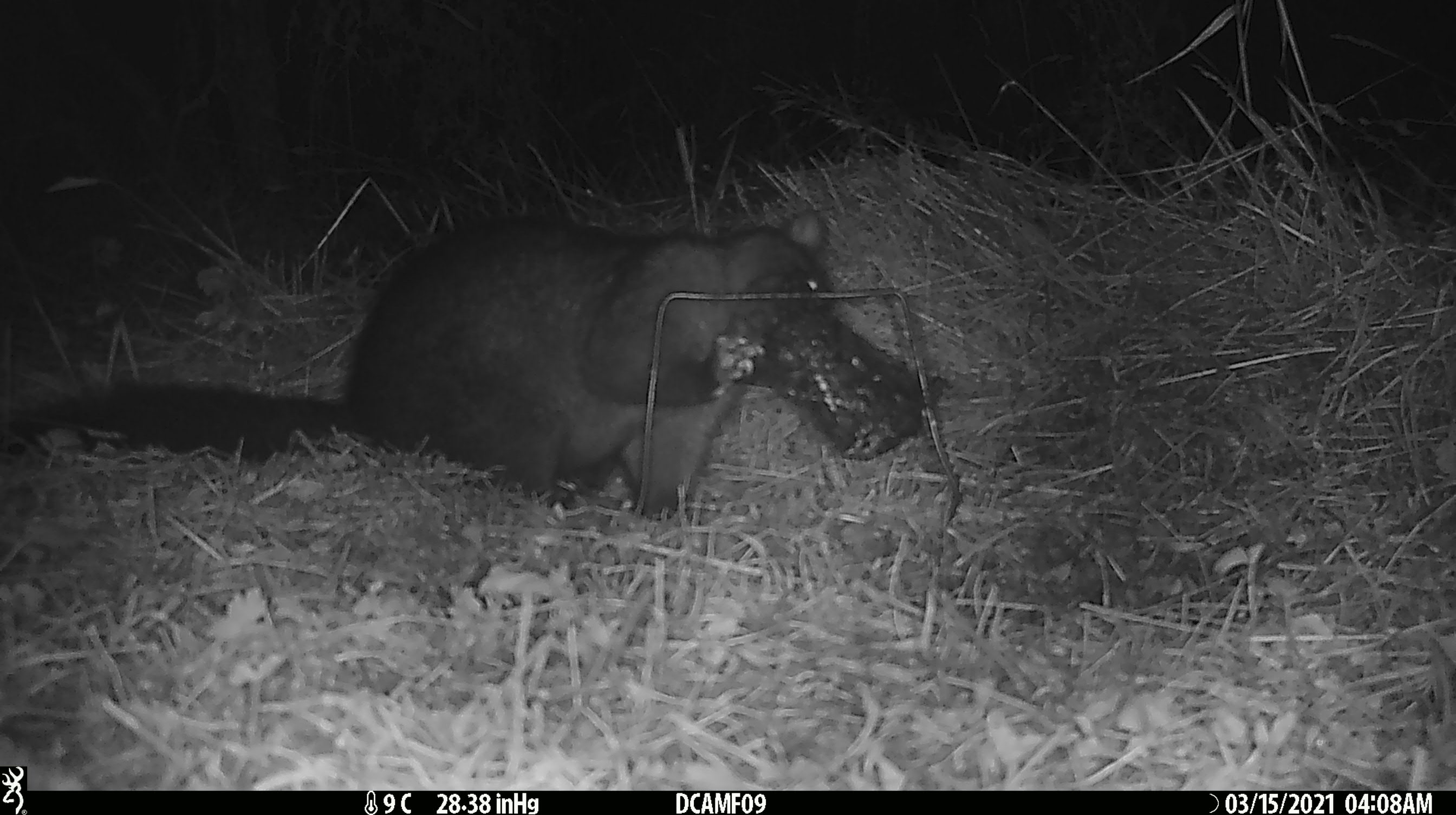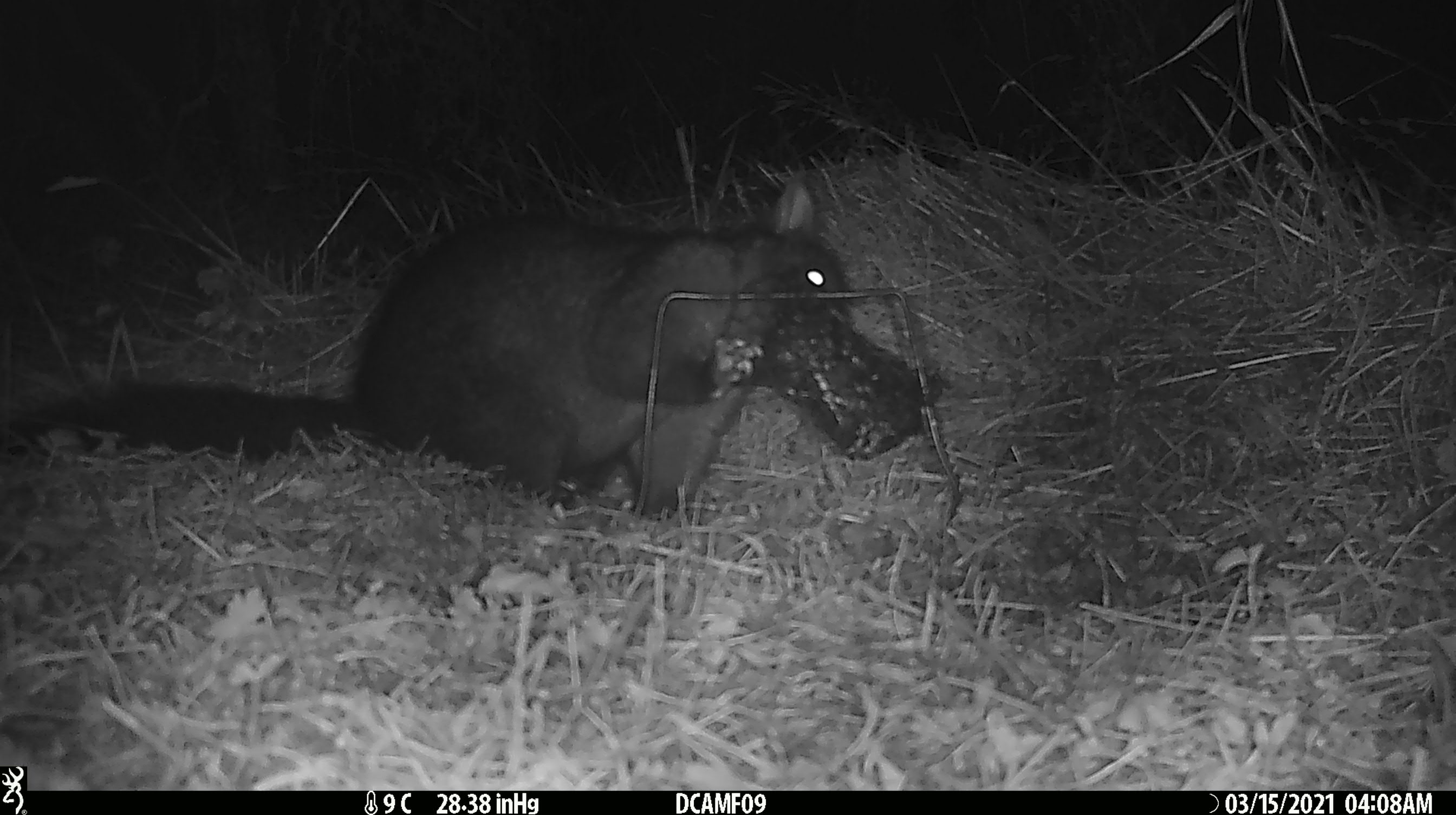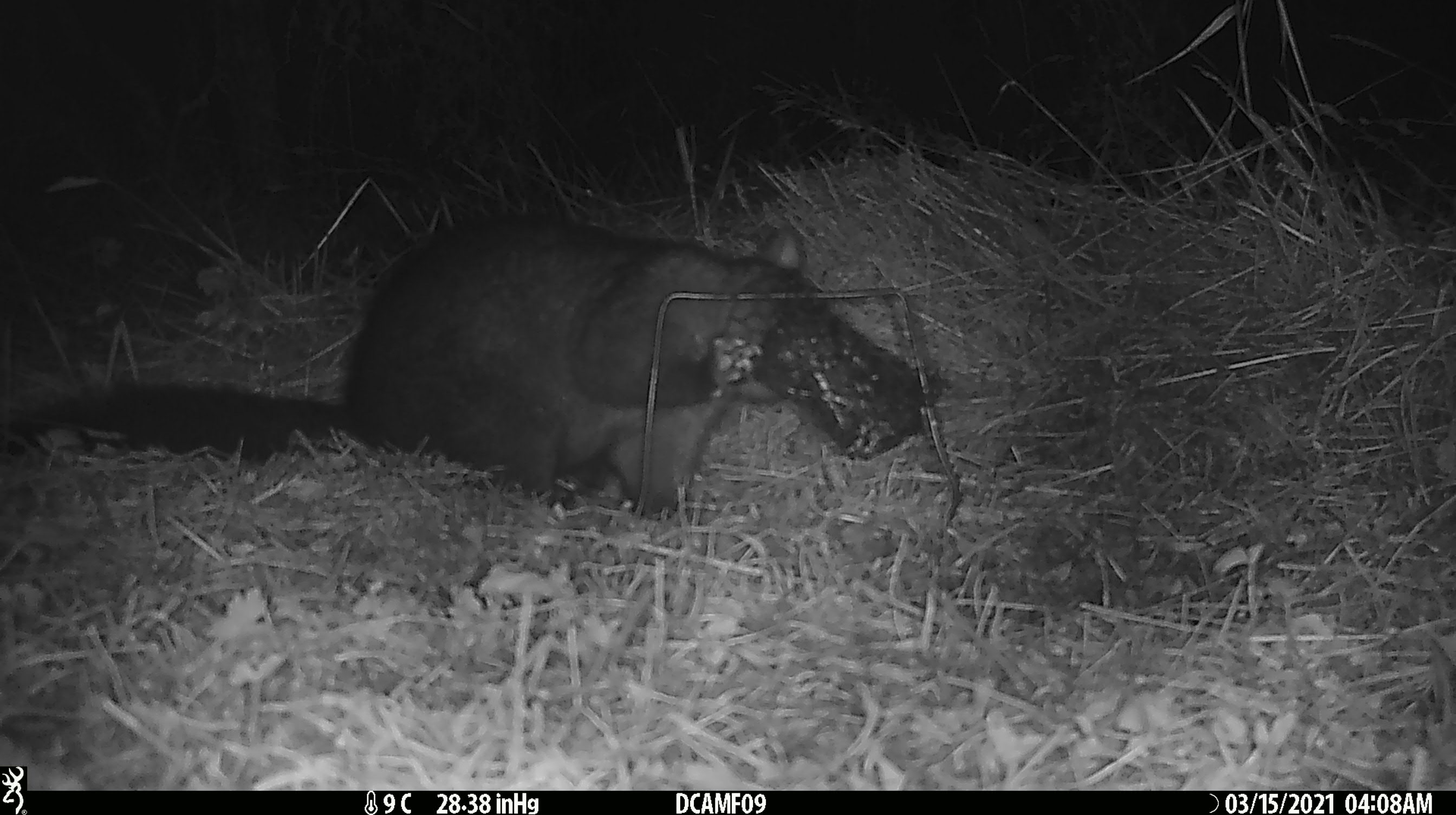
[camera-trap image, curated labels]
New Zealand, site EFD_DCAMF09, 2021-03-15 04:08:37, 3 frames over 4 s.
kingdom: Animalia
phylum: Chordata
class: Mammalia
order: Diprotodontia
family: Phalangeridae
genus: Trichosurus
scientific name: Trichosurus vulpecula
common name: common brushtail possum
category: possum